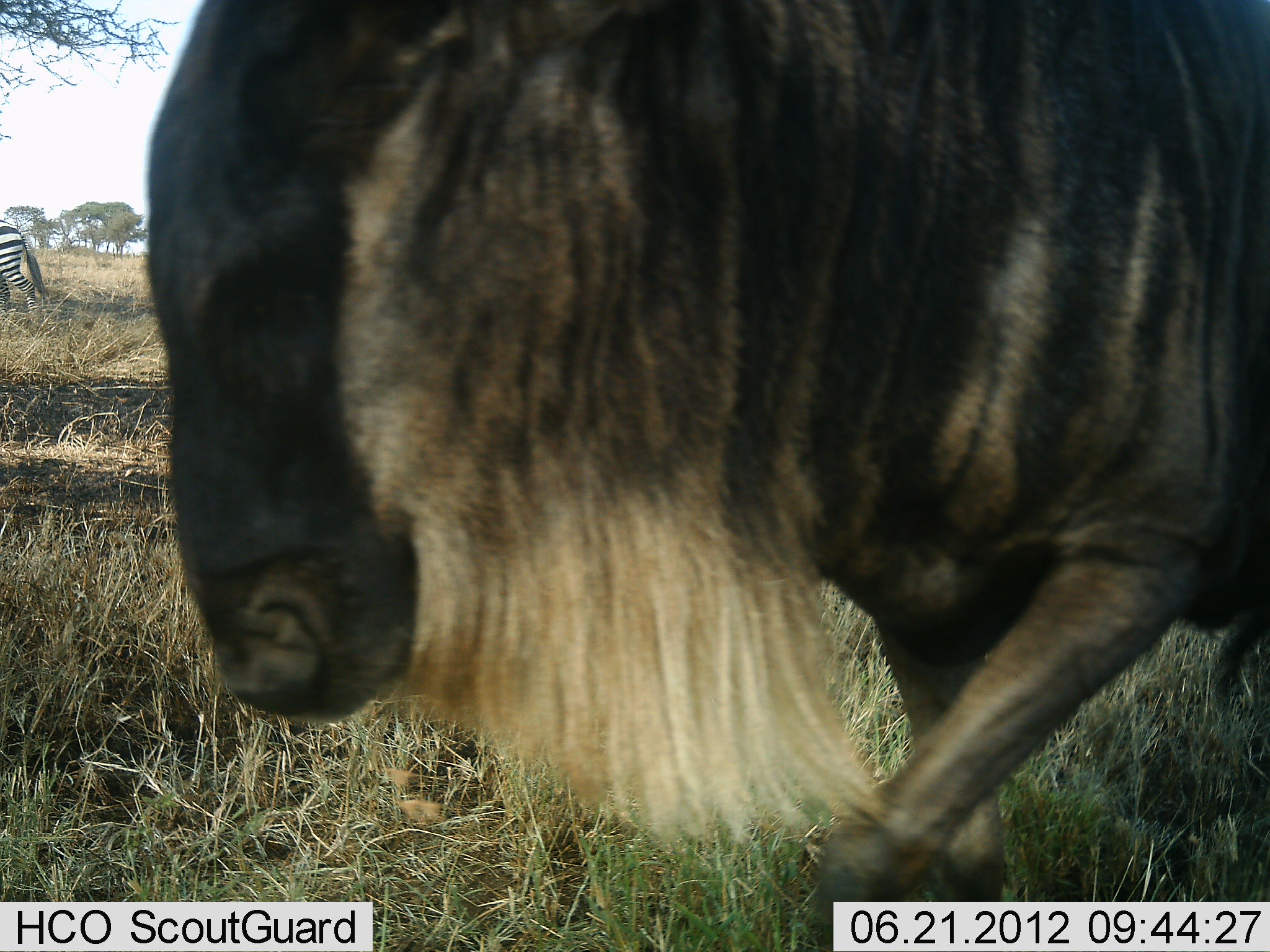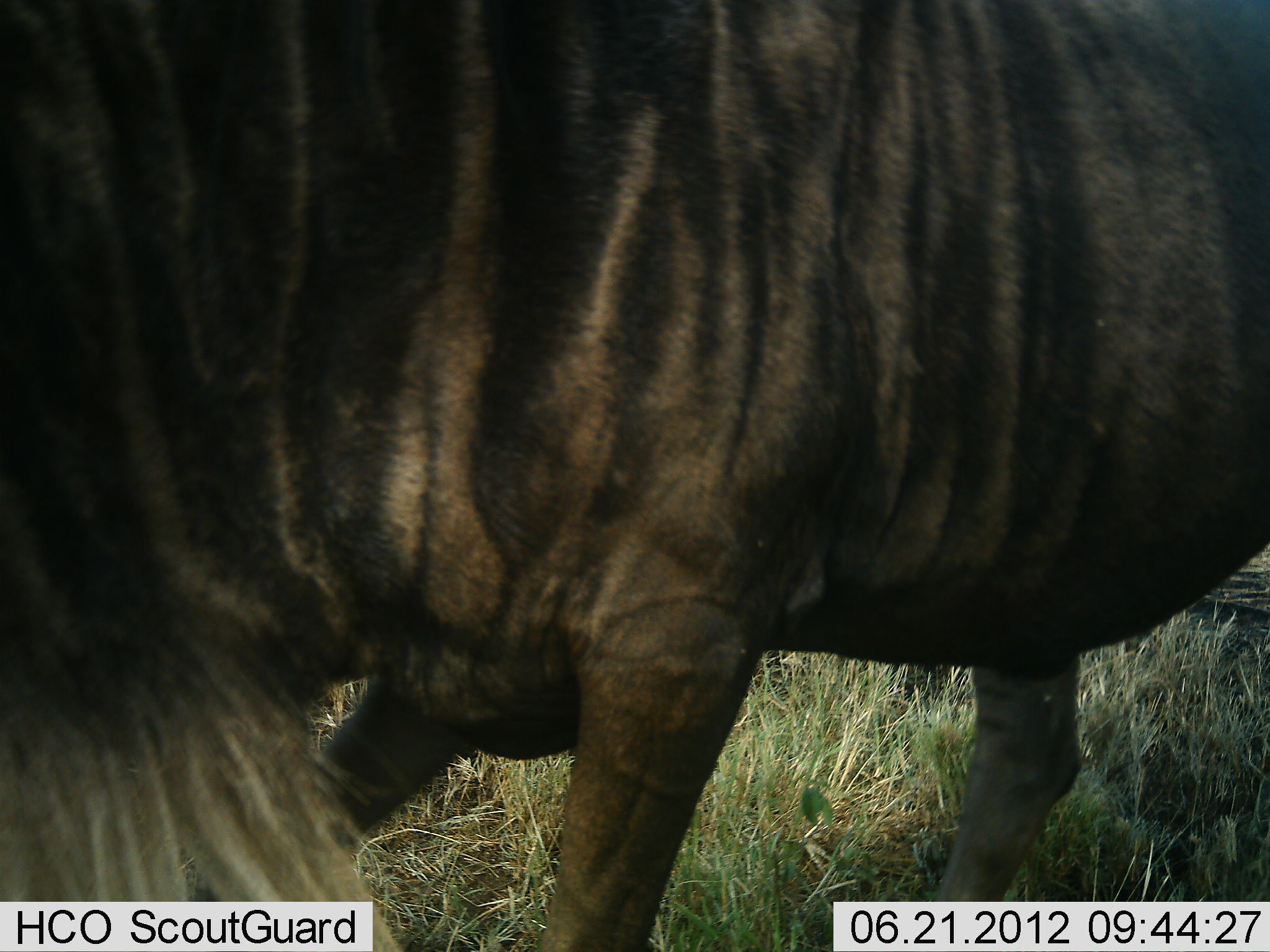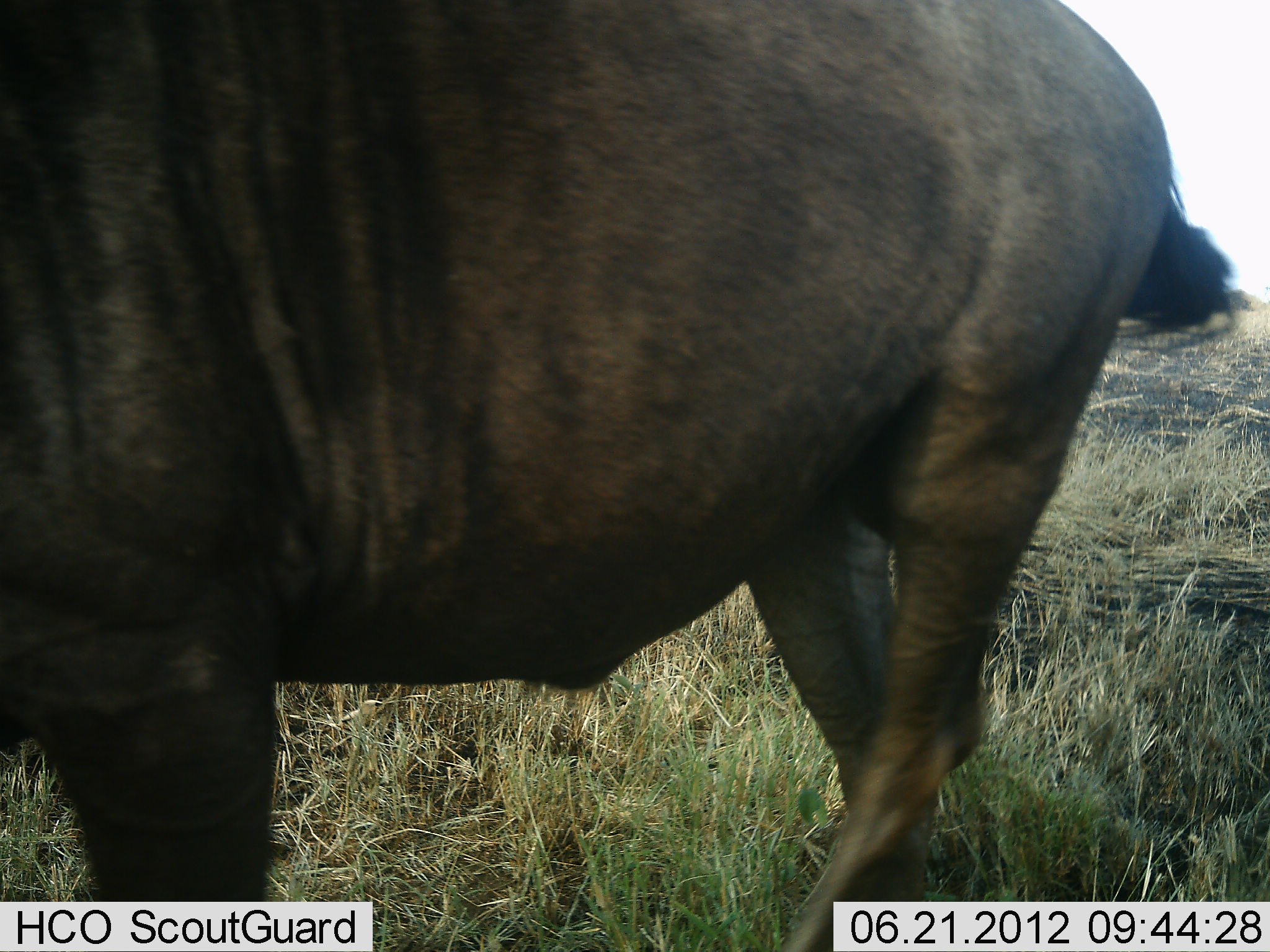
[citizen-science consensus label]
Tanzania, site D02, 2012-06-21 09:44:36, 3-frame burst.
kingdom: Animalia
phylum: Chordata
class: Mammalia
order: Artiodactyla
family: Bovidae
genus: Connochaetes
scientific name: Connochaetes taurinus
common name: blue wildebeest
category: wildebeest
Wildebeest (blue wildebeest) (Connochaetes taurinus), count 1. Behavior (volunteer vote fractions): standing 6%, resting 0%, moving 94%, interacting 0%. Young present (vote fraction): 6%. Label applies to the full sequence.